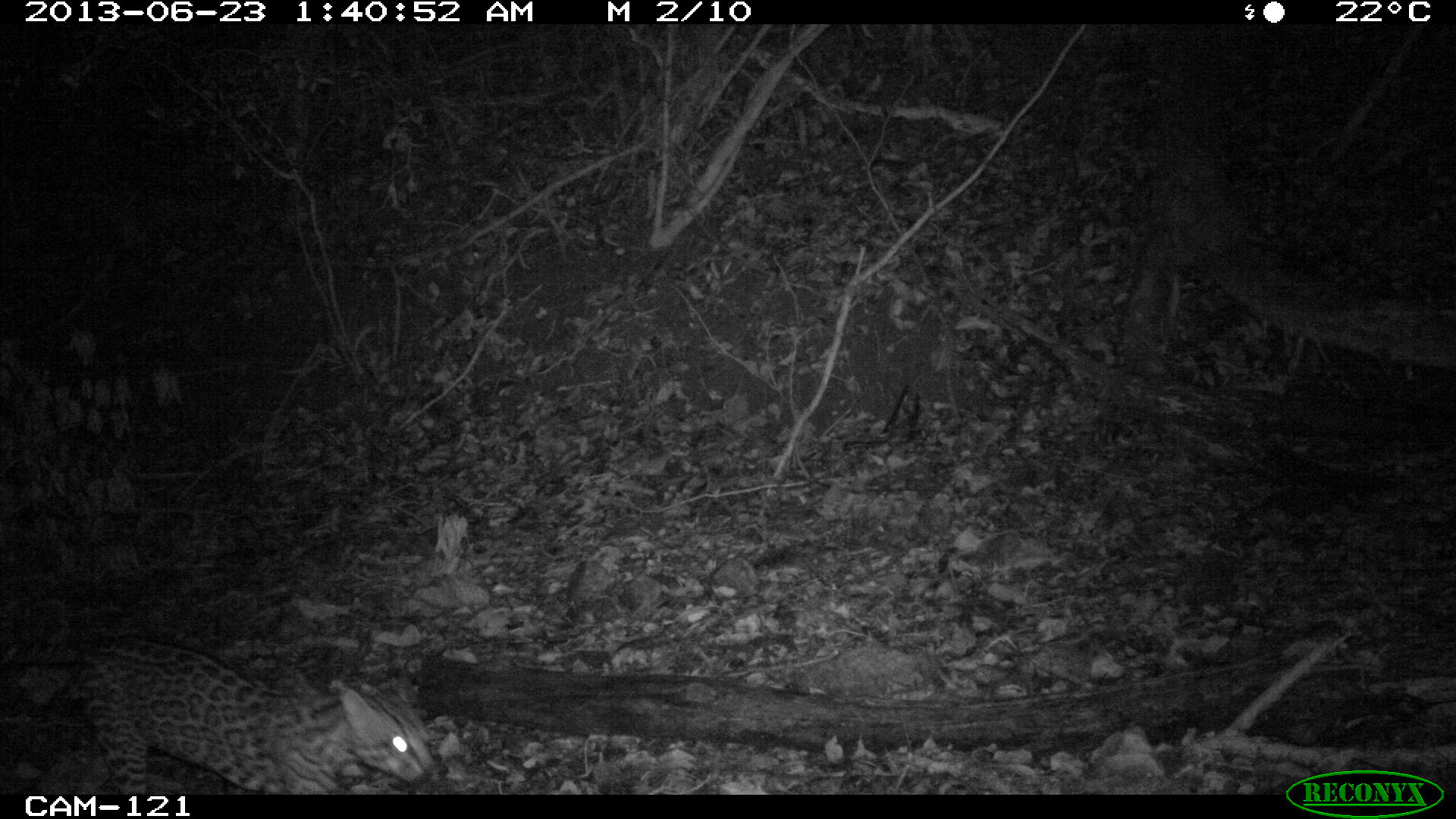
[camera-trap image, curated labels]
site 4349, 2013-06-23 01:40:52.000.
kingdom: Animalia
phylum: Chordata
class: Mammalia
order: Carnivora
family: Felidae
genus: Leopardus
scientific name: Leopardus pardalis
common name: ocelot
Leopardus pardalis (ocelot), count 1, sex male.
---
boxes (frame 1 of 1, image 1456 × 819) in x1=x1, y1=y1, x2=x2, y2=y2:
leopardus pardalis: x1=0, y1=634, x2=435, y2=795